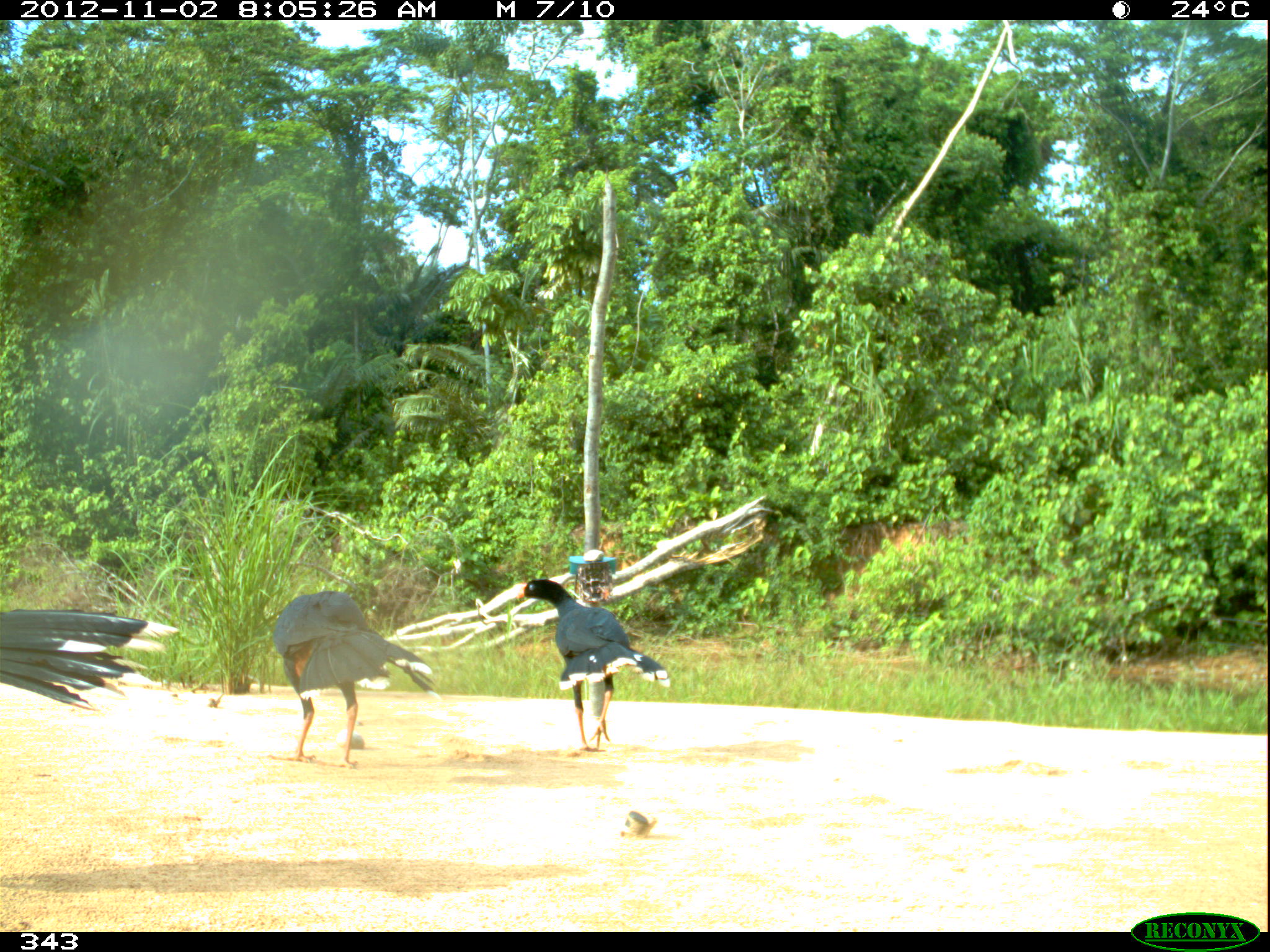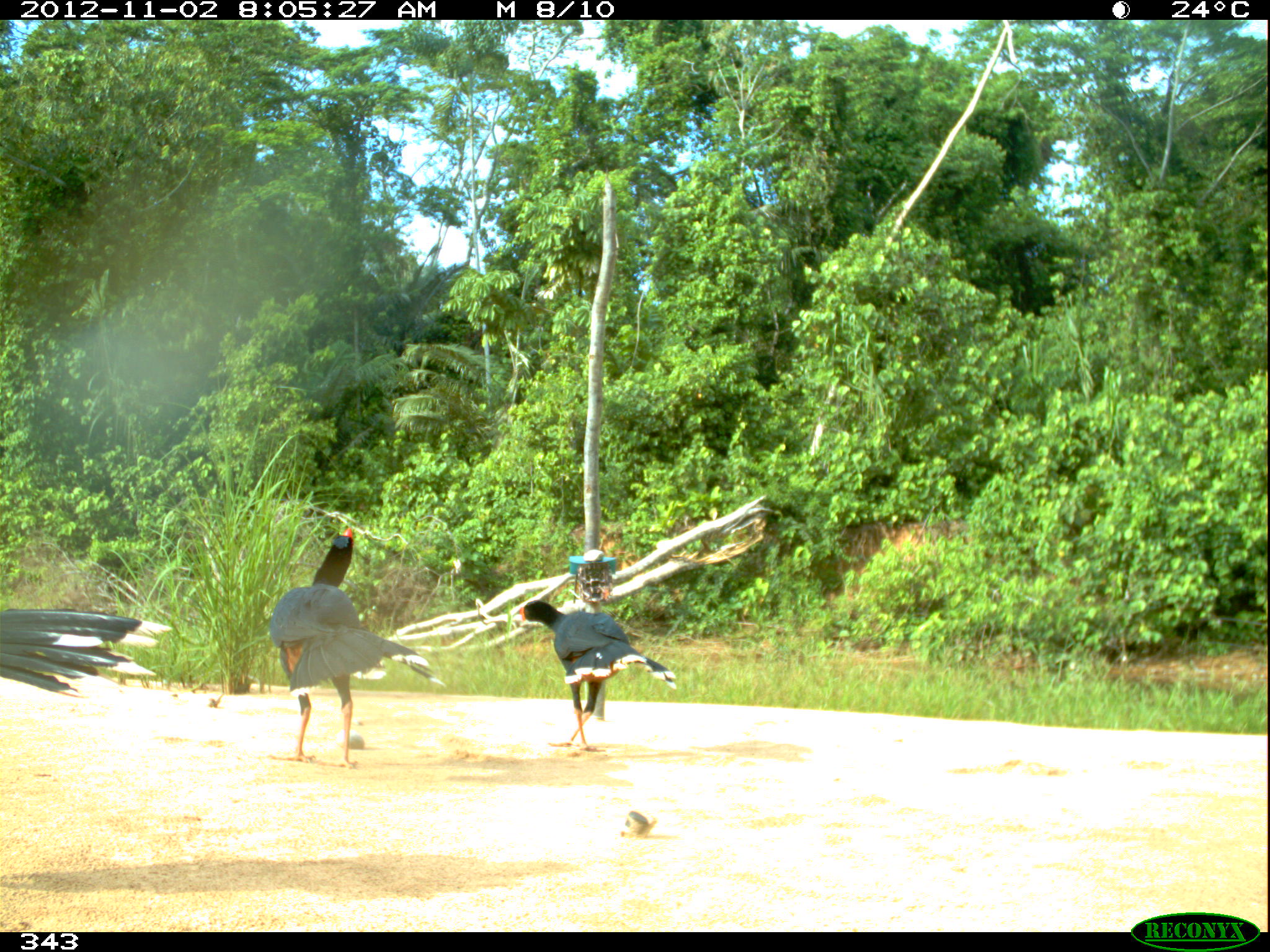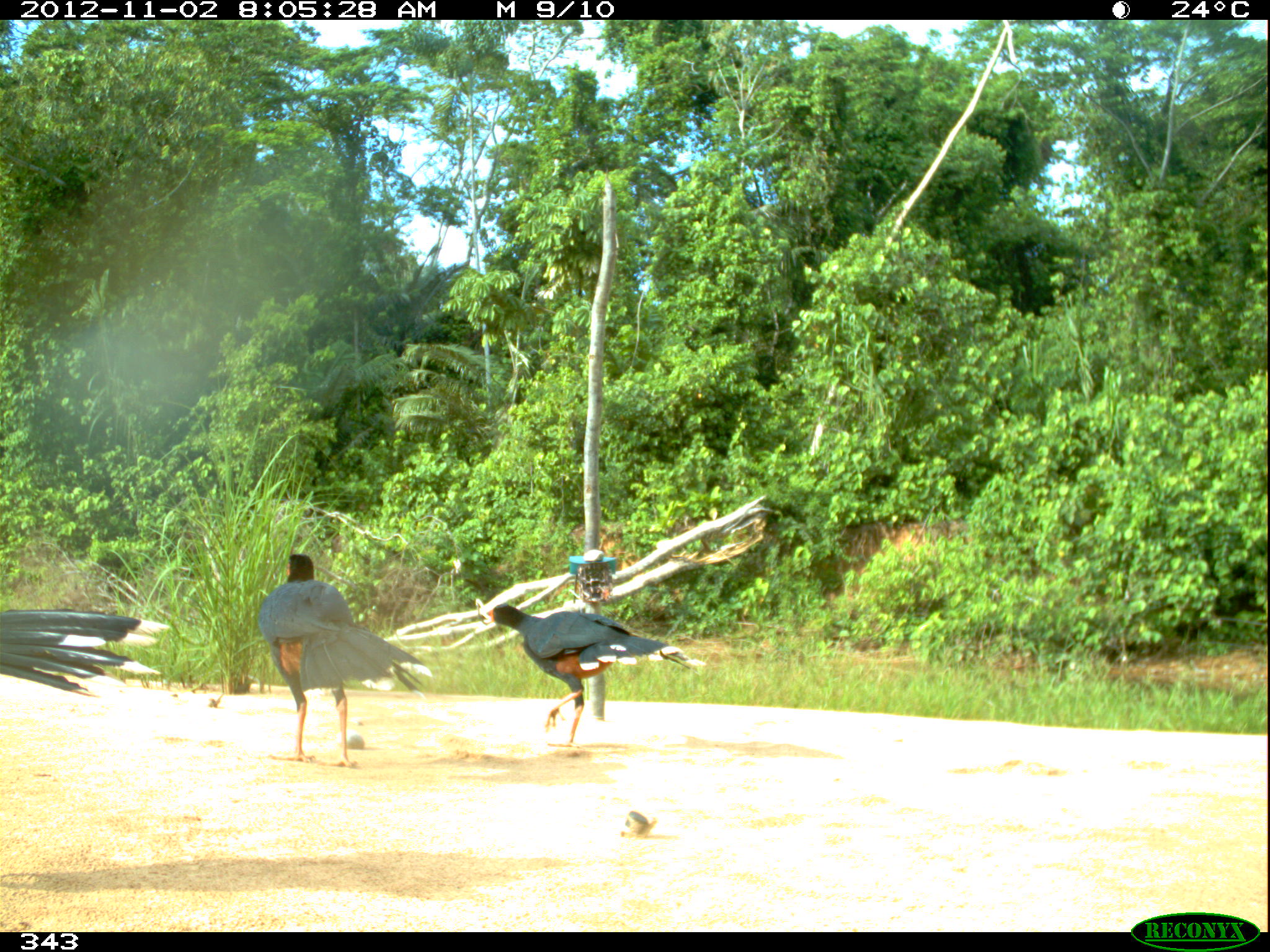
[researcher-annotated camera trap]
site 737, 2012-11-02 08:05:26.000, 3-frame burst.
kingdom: Animalia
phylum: Chordata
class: Aves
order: Galliformes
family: Cracidae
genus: Mitu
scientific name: Mitu tuberosum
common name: razor-billed curassow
Mitu tuberosum (razor-billed curassow).